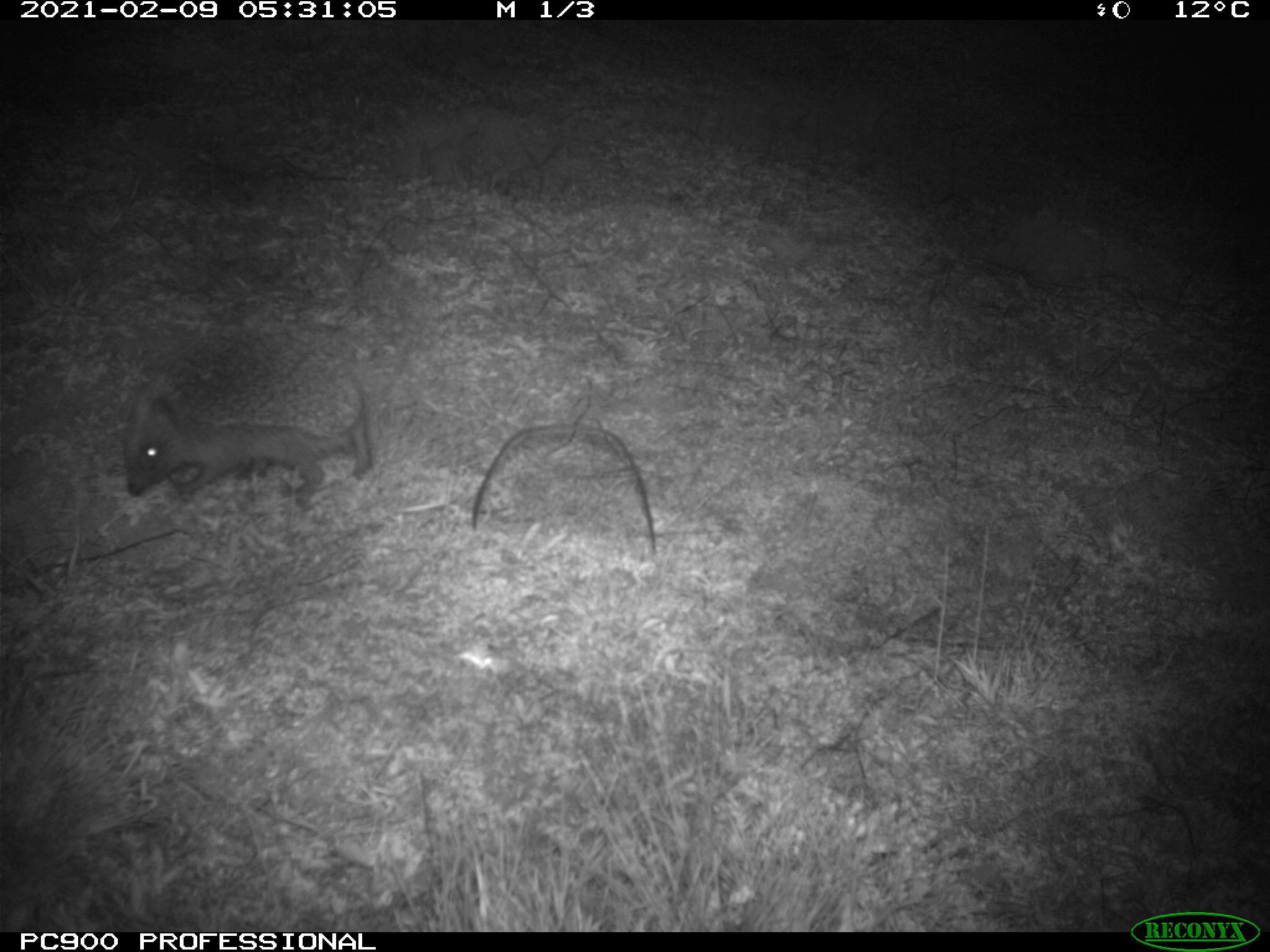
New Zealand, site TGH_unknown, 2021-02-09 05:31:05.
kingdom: Animalia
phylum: Chordata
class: Mammalia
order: Eulipotyphla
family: Erinaceidae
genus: Erinaceus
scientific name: Erinaceus europaeus europaeus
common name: european hedgehog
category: hedgehog